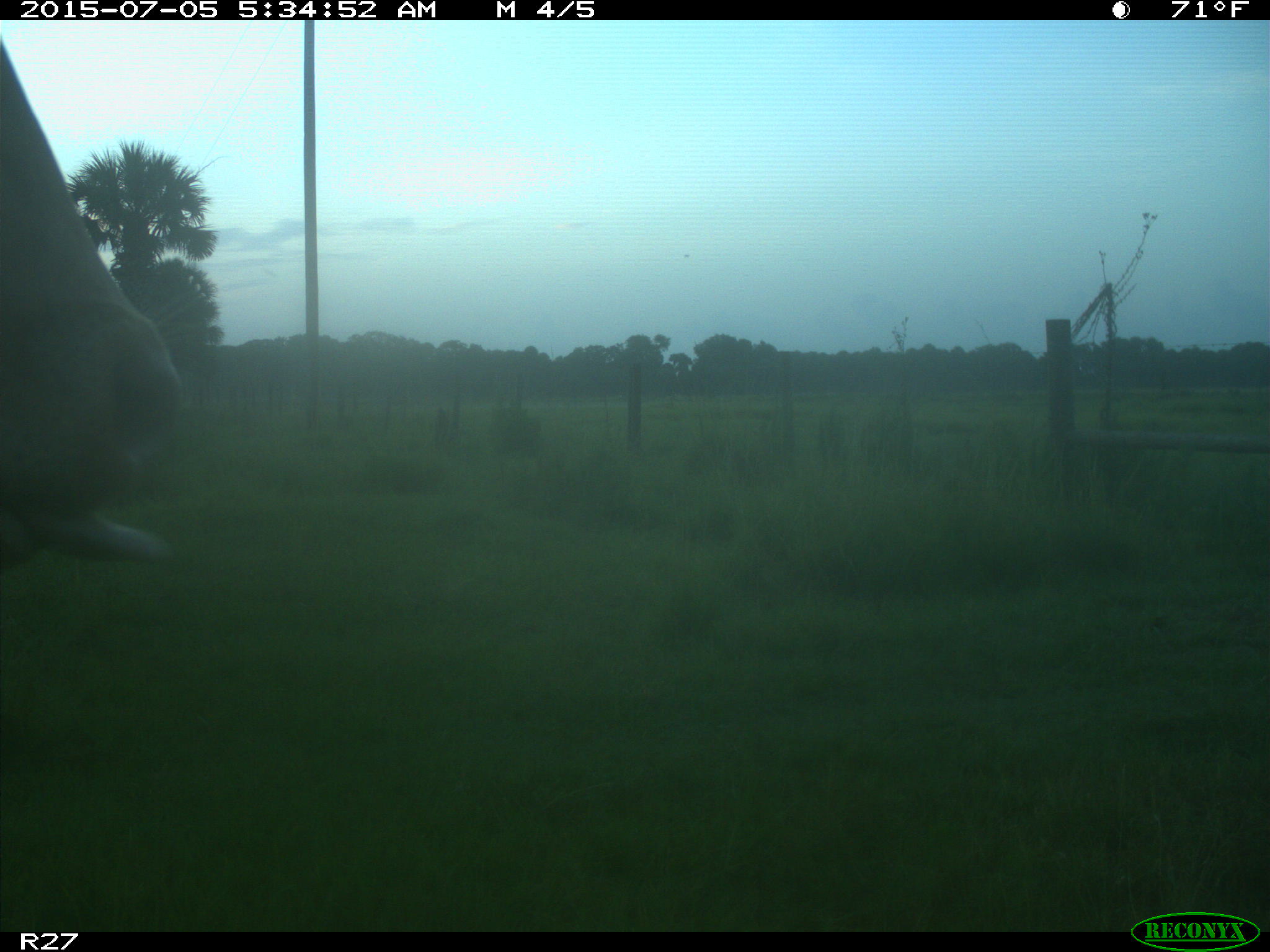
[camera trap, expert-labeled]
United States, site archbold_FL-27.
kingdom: Animalia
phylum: Chordata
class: Mammalia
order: Artiodactyla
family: Bovidae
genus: Bos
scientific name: Bos taurus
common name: domestic cow